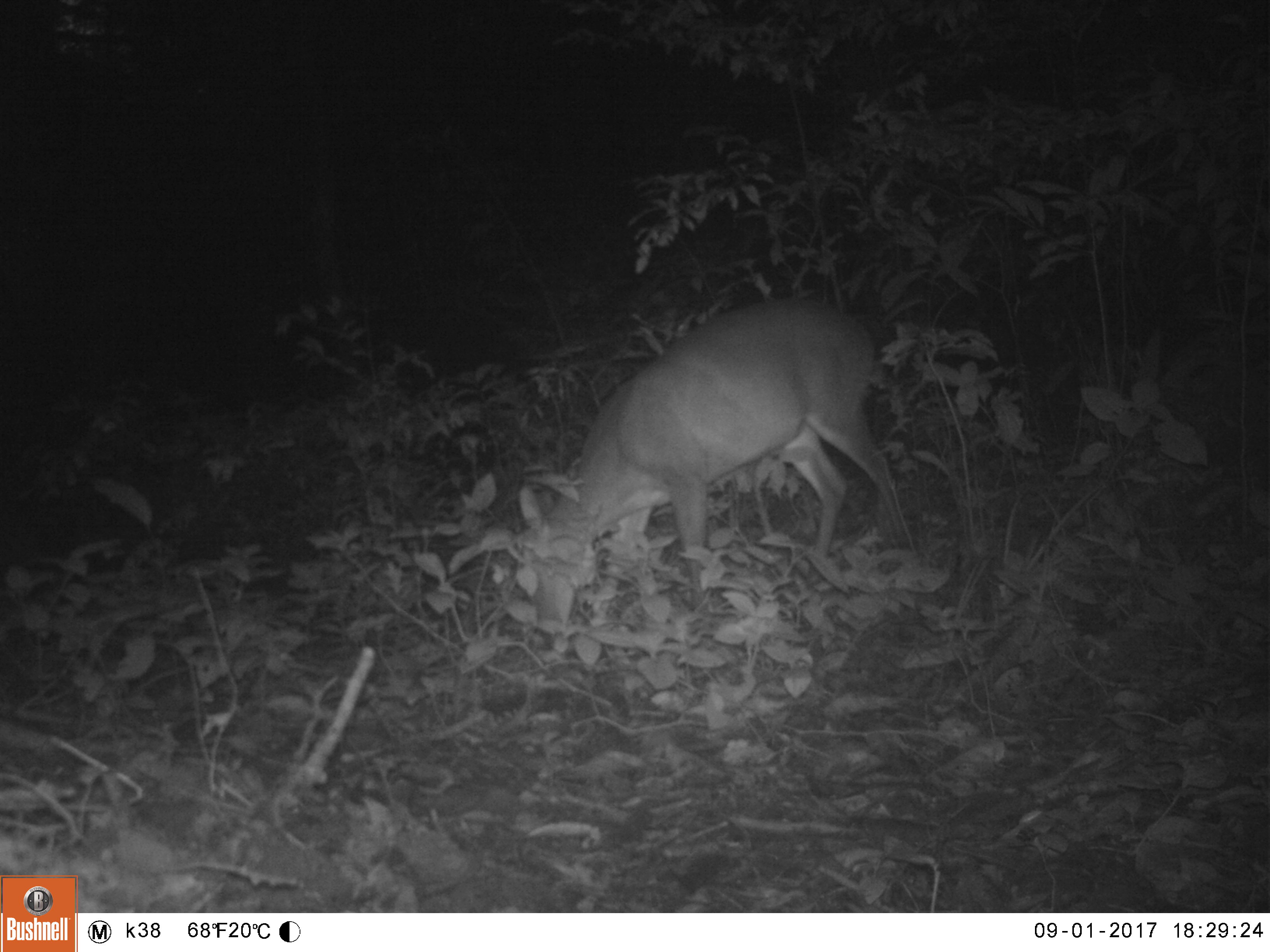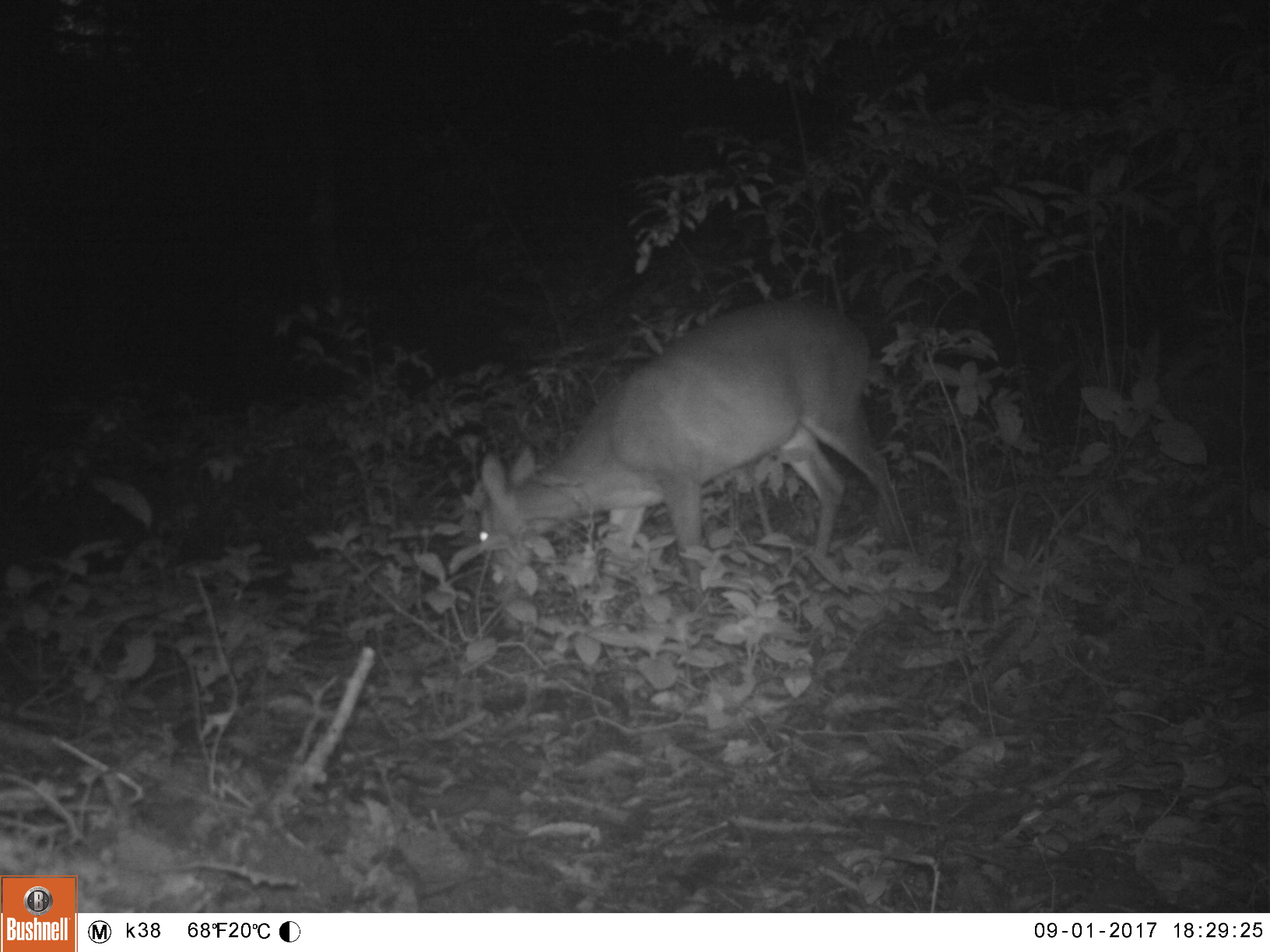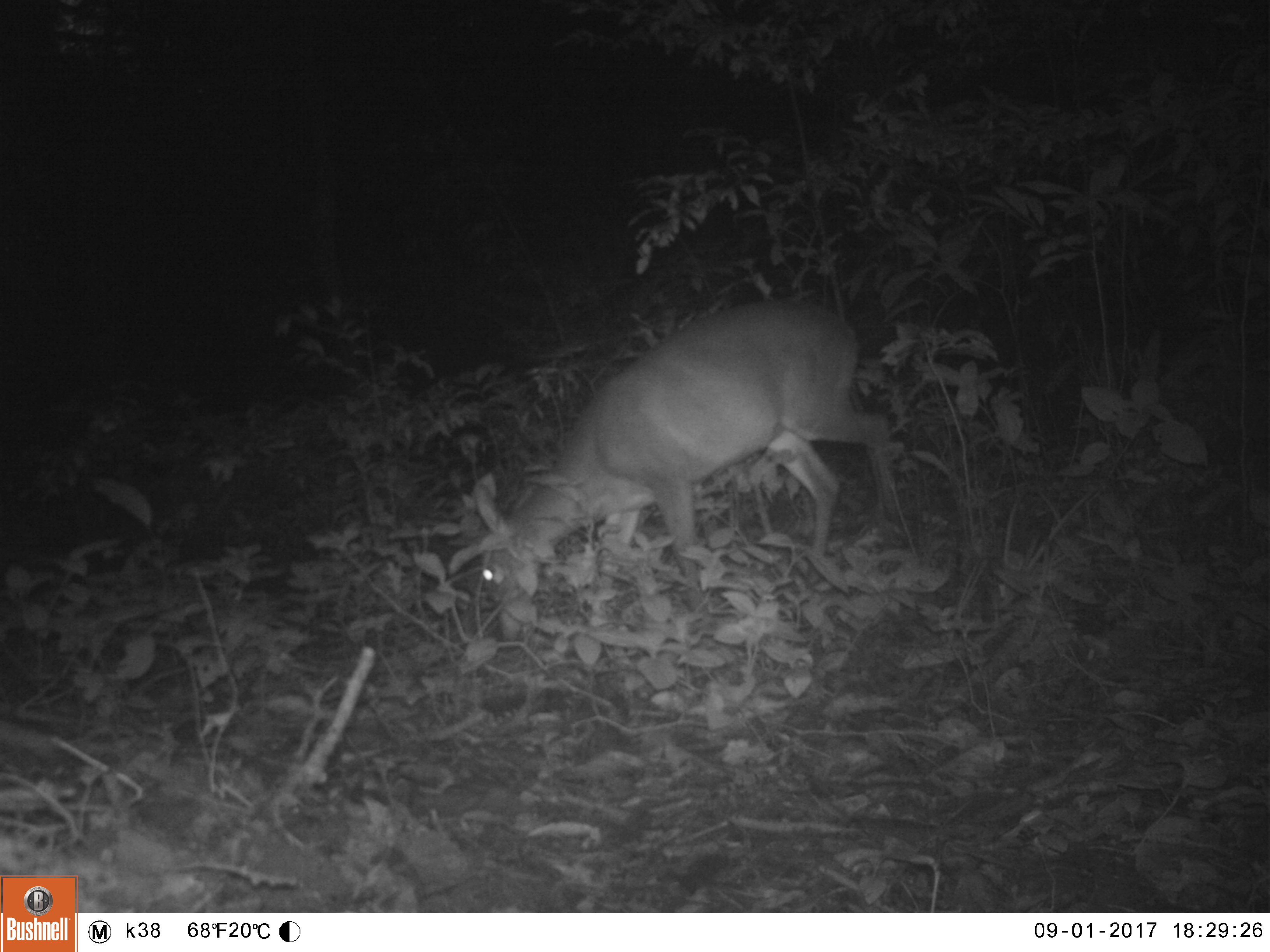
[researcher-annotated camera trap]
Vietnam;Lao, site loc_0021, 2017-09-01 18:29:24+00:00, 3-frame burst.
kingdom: Animalia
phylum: Chordata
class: Mammalia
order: Artiodactyla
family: Cervidae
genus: Muntiacus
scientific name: Muntiacus vuquangensis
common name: large-antlered muntjac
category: large antlered muntjac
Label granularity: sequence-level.